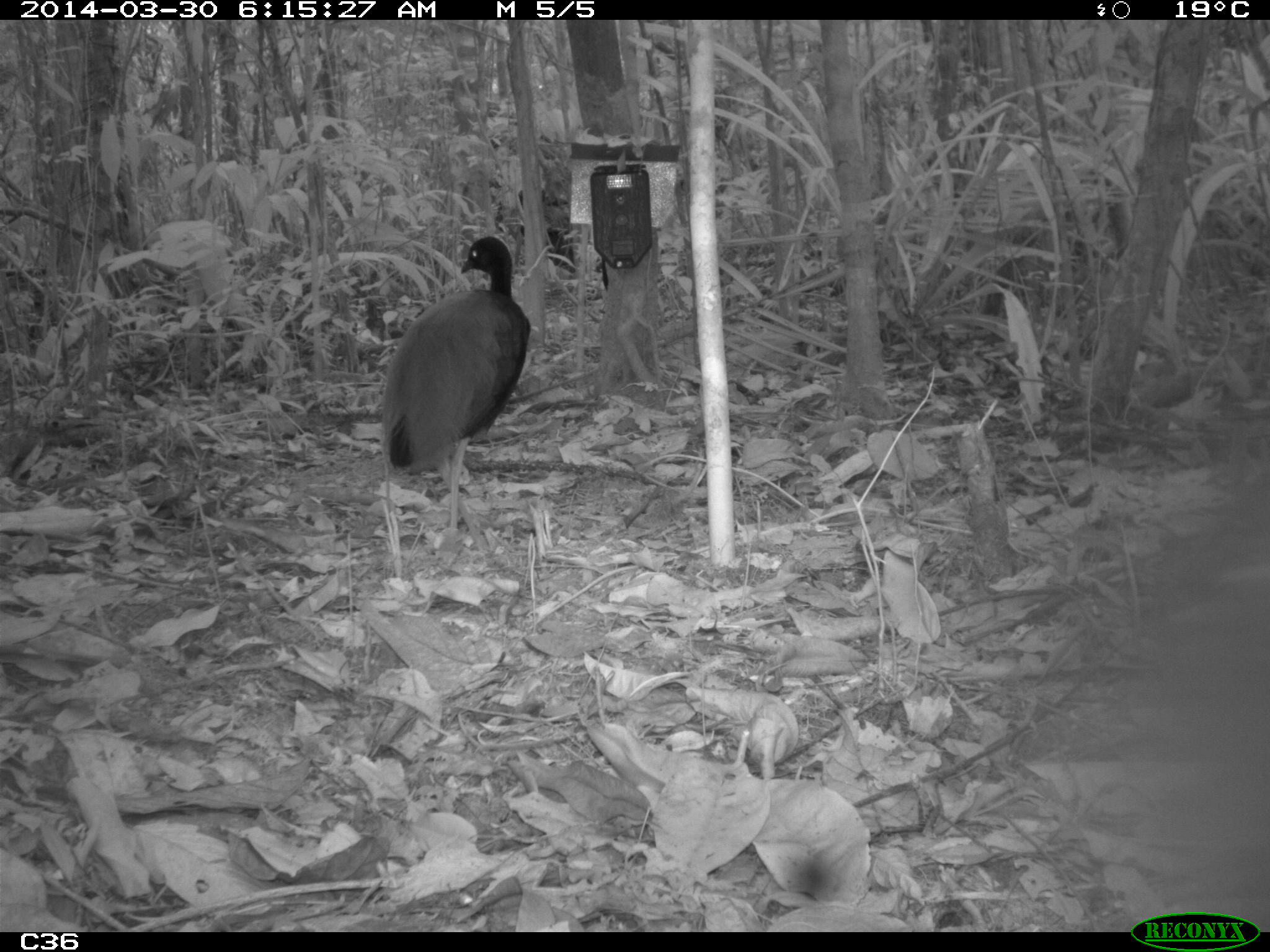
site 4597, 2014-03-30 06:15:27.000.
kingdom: Animalia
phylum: Chordata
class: Aves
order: Gruiformes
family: Psophiidae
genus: Psophia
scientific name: Psophia crepitans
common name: gray-winged trumpeter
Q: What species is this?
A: Psophia crepitans (gray-winged trumpeter).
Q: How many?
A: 3.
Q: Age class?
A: Adult.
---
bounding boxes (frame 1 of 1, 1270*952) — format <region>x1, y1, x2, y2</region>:
psophia crepitans: <region>381, 235, 531, 552</region>